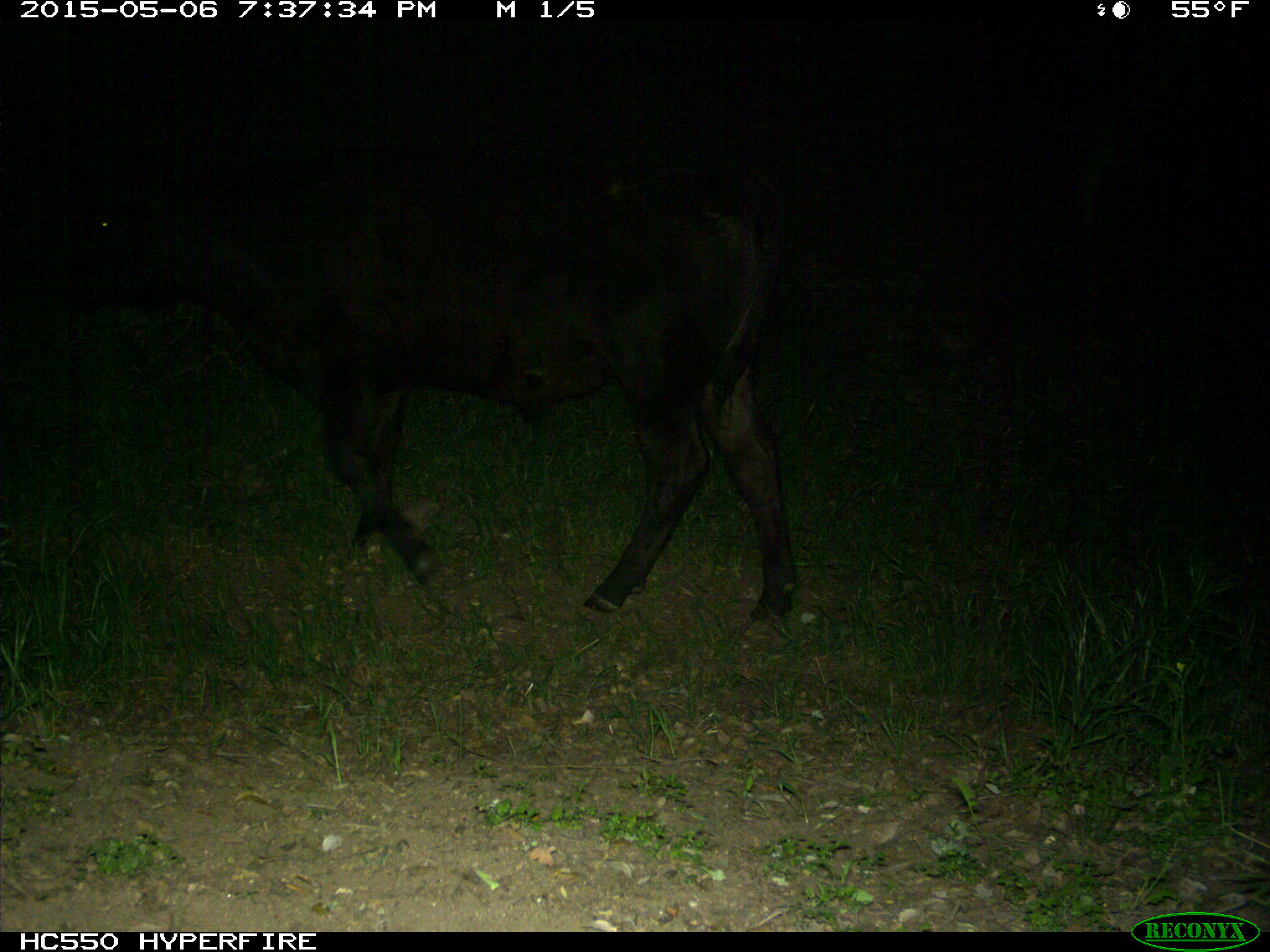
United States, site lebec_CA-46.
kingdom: Animalia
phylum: Chordata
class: Mammalia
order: Artiodactyla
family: Bovidae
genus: Bos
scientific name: Bos taurus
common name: domestic cow